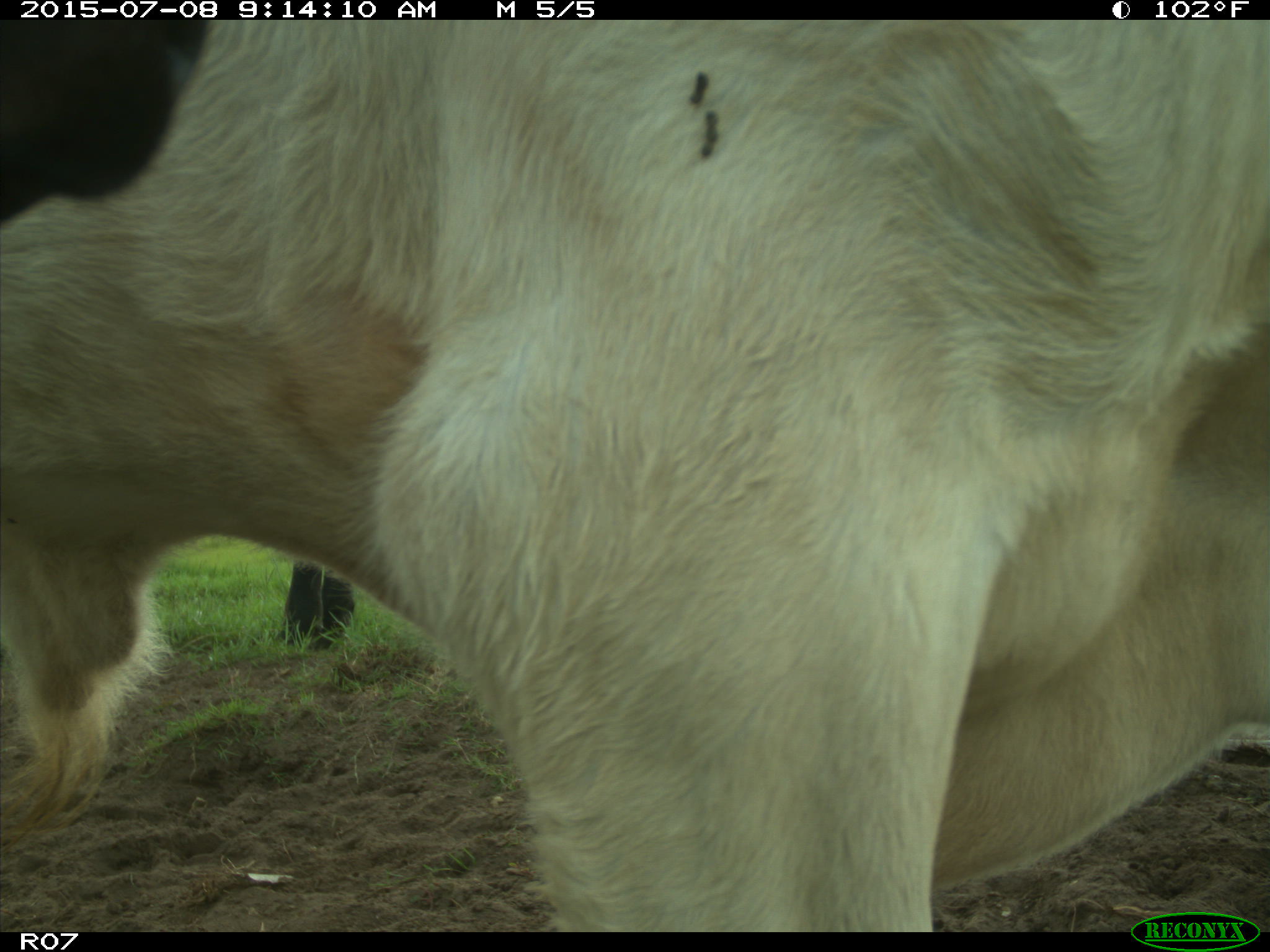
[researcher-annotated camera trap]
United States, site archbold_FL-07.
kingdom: Animalia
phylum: Chordata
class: Mammalia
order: Artiodactyla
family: Bovidae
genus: Bos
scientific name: Bos taurus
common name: domestic cow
Bos taurus (domestic cow).